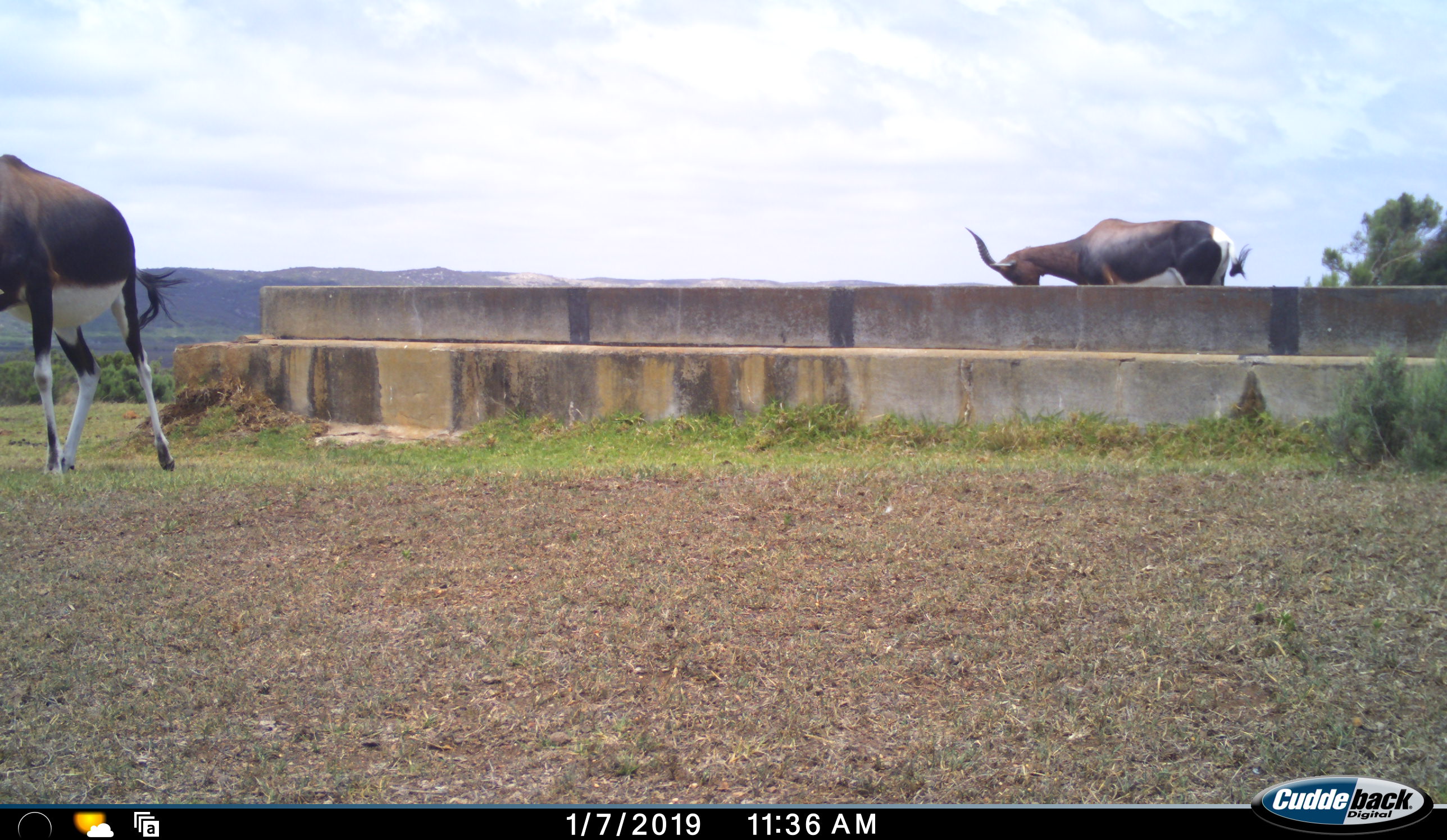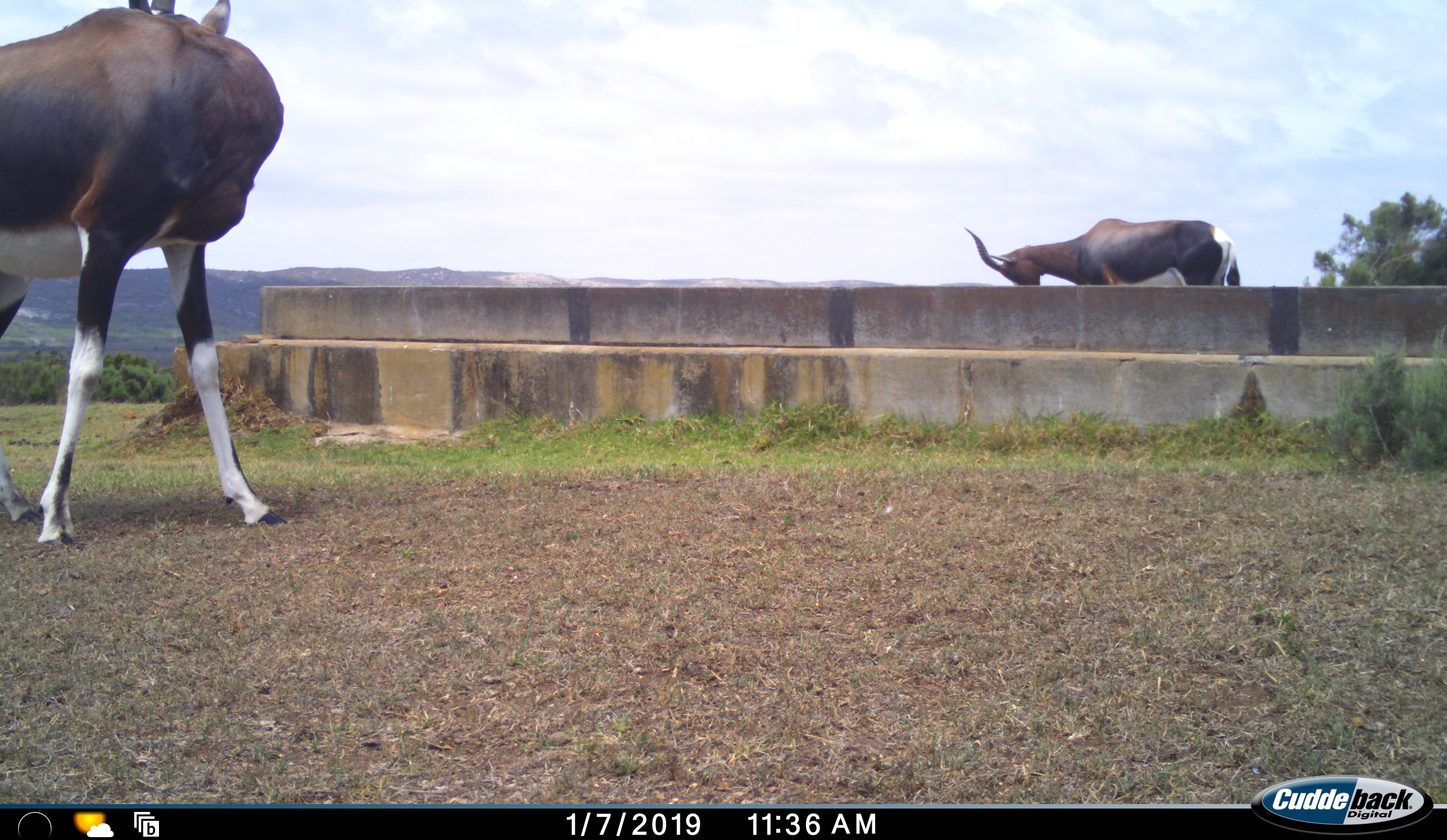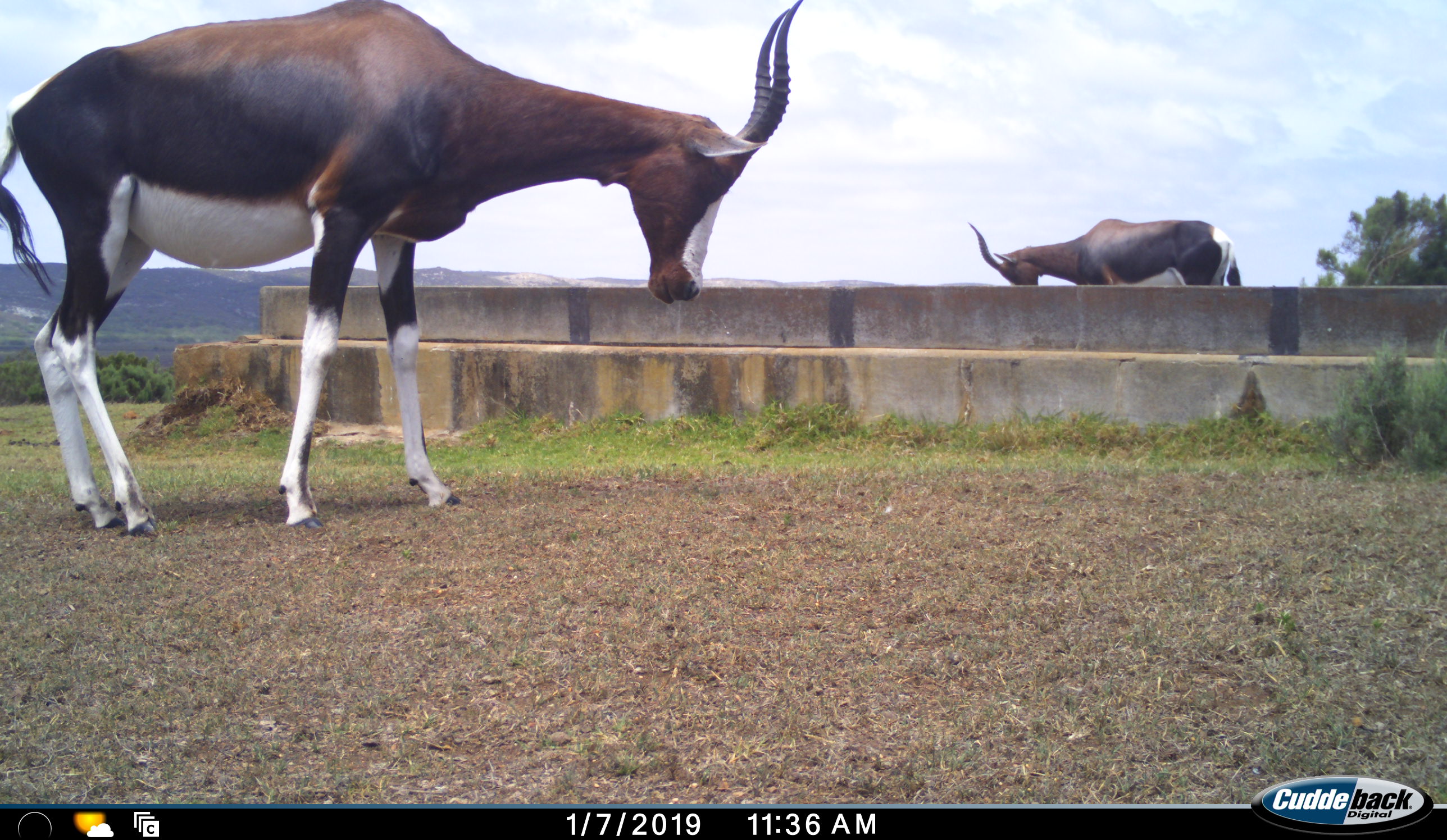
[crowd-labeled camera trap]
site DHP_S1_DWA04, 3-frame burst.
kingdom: Animalia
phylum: Chordata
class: Mammalia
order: Artiodactyla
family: Bovidae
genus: Damaliscus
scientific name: Damaliscus pygargus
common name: bontebok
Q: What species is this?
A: Bontebok (Damaliscus pygargus).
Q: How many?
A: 2.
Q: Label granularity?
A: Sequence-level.